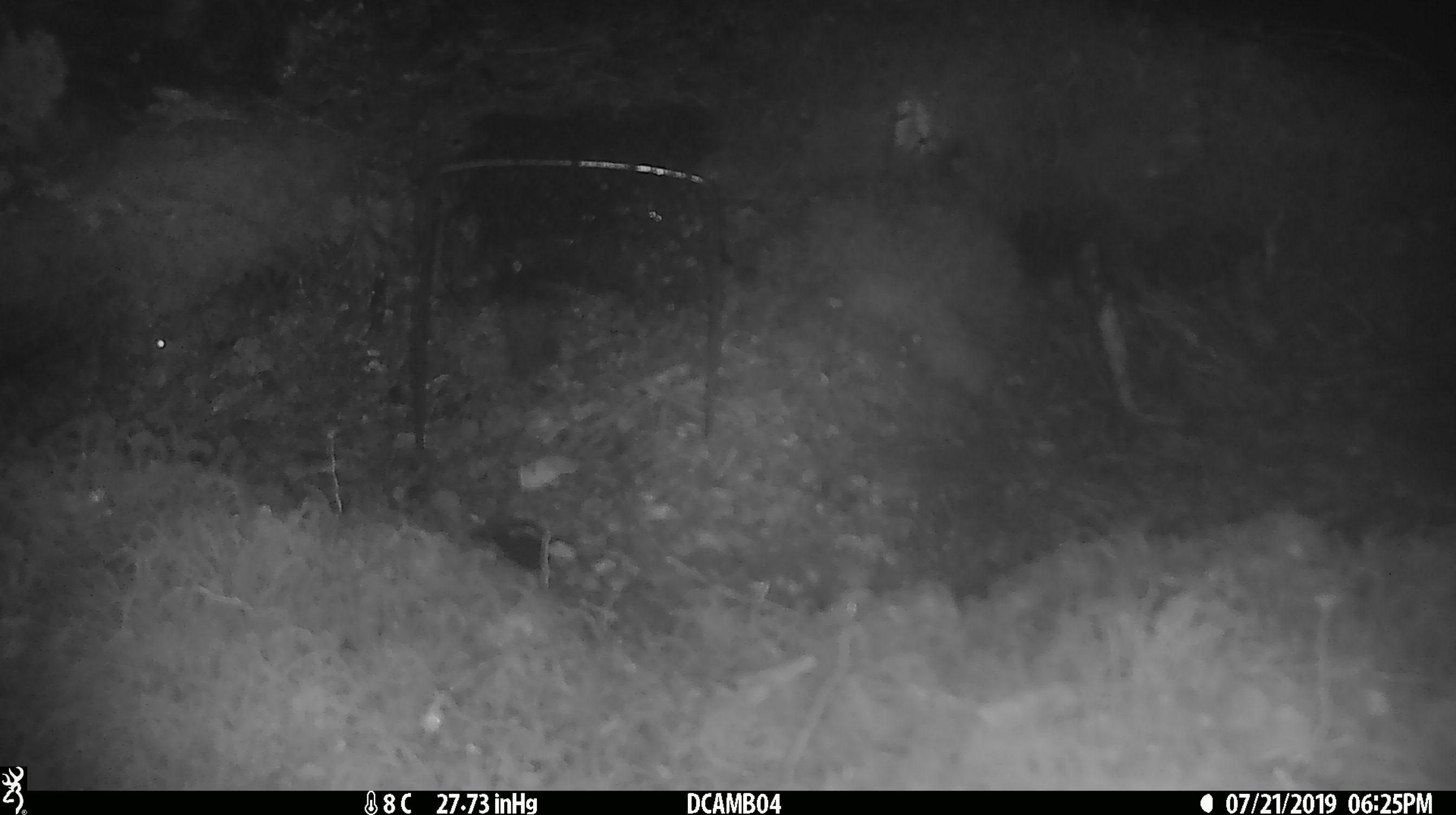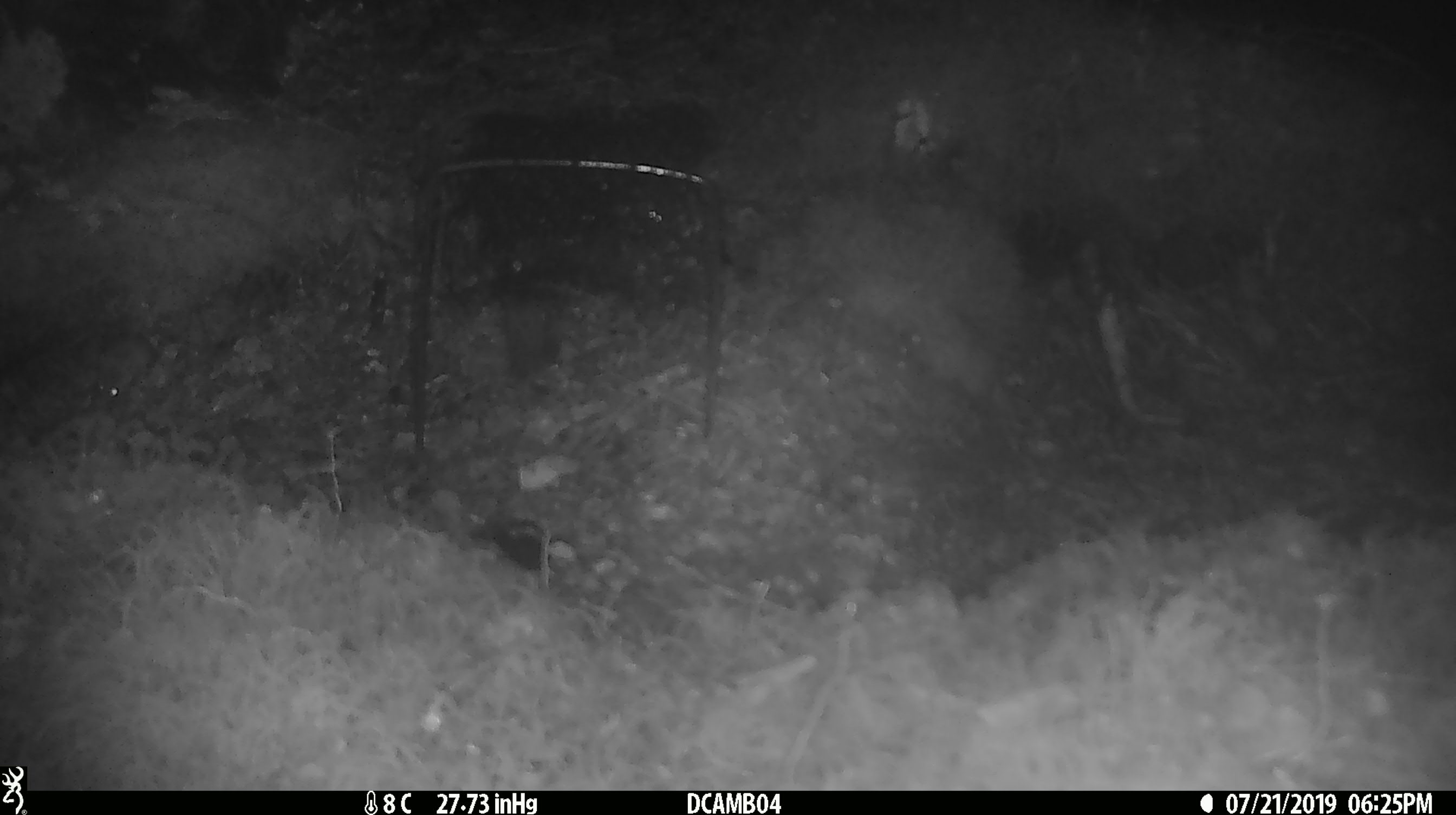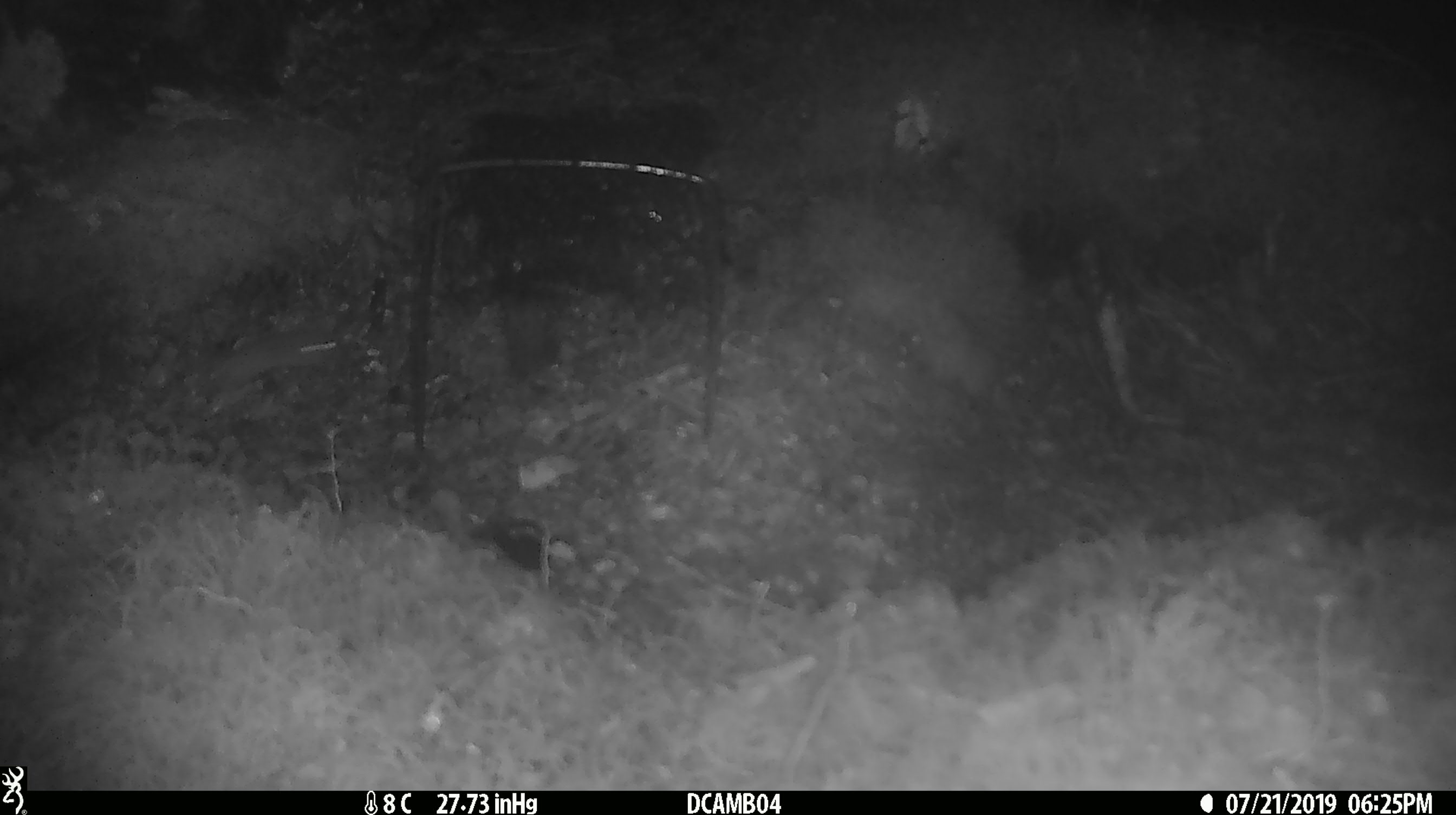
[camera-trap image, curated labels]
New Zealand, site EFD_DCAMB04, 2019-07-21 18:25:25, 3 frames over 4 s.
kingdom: Animalia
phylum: Chordata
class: Mammalia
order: Rodentia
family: Muridae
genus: Mus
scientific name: Mus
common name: mouse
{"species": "mouse (Mus)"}